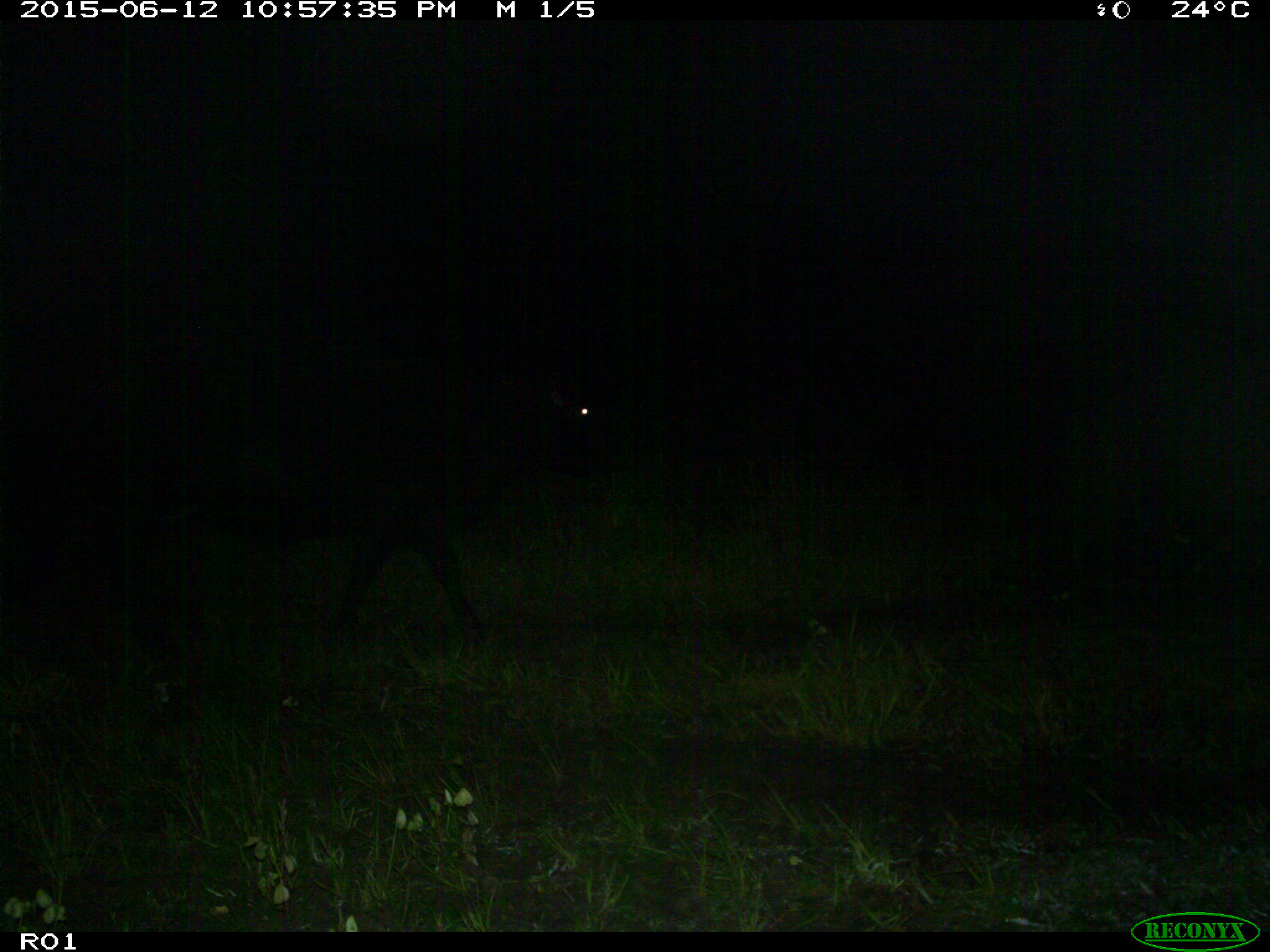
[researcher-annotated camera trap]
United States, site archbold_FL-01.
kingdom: Animalia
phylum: Chordata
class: Mammalia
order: Artiodactyla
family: Bovidae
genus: Bos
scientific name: Bos taurus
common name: domestic cow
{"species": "Bos taurus (domestic cow)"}